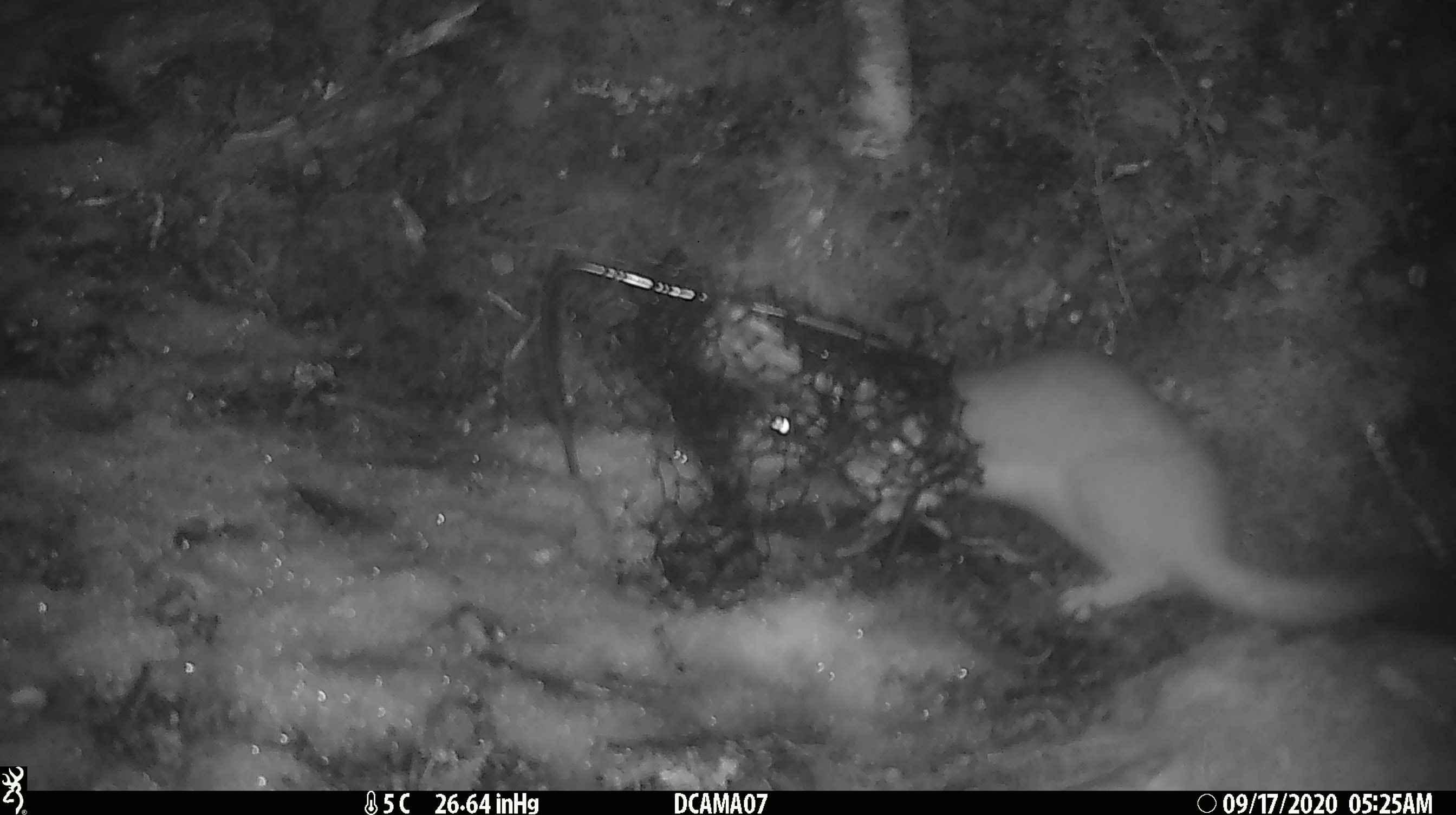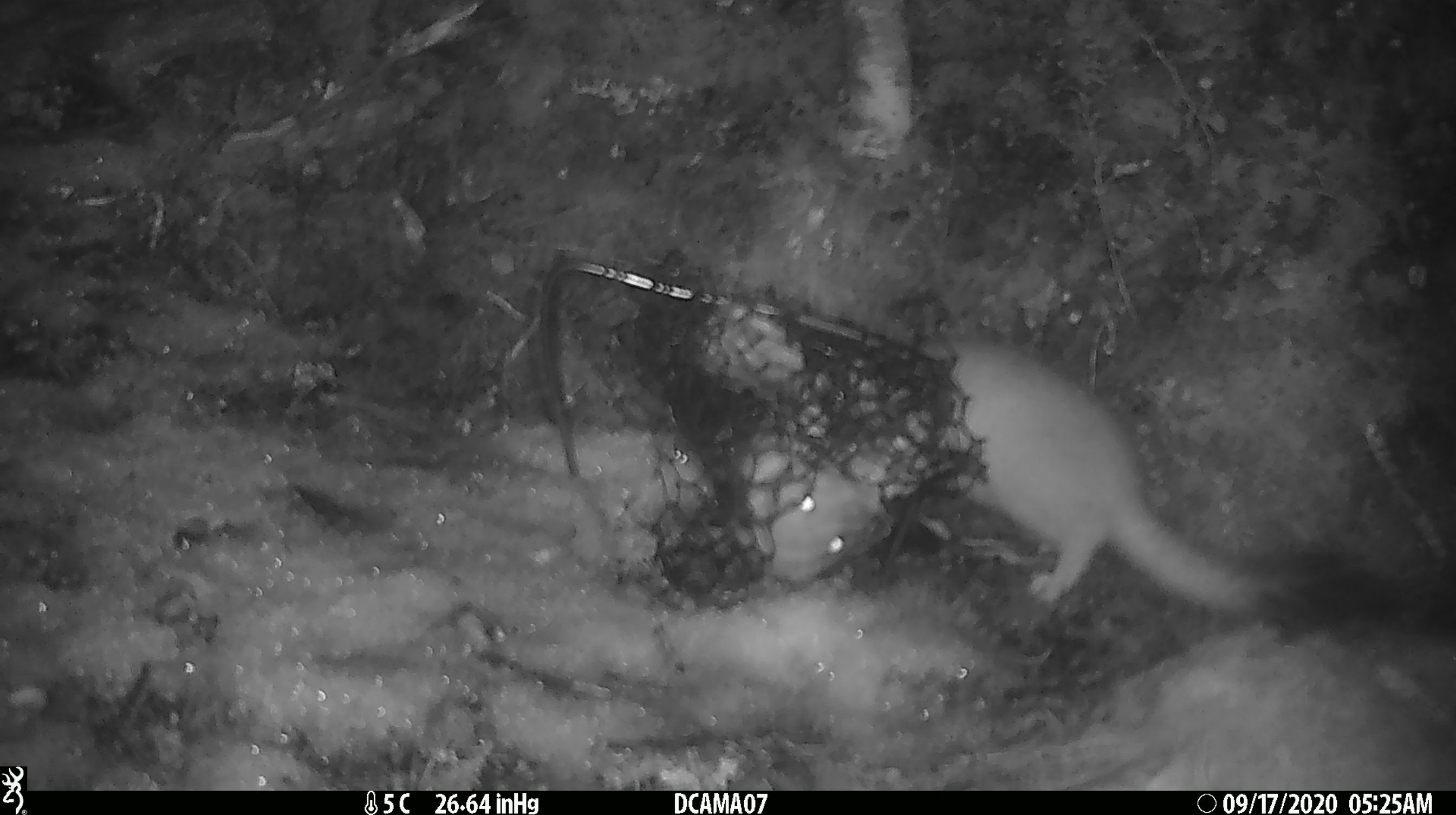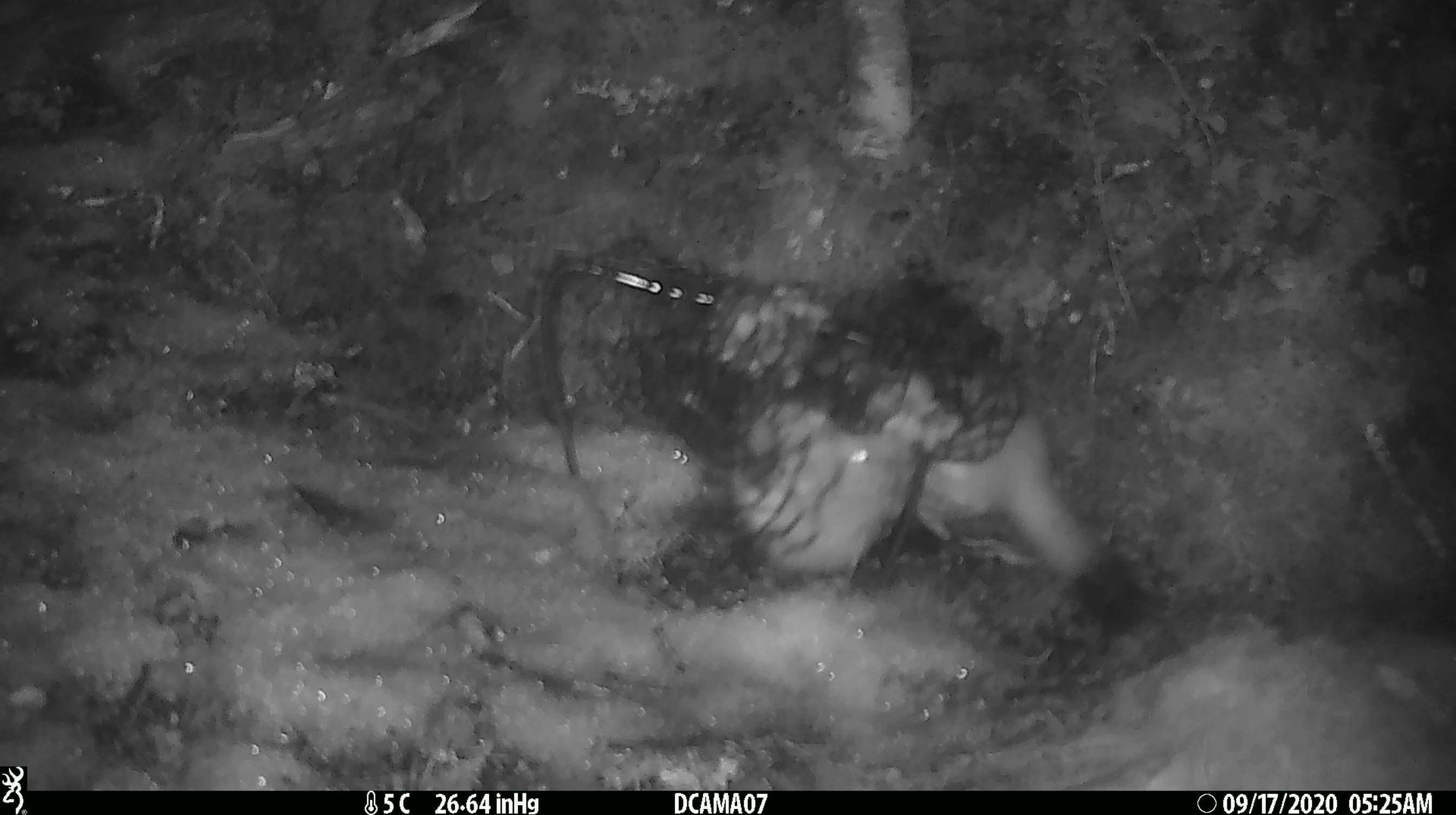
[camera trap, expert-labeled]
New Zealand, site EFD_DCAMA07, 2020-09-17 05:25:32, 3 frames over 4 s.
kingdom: Animalia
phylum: Chordata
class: Mammalia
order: Carnivora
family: Mustelidae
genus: Mustela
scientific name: Mustela erminea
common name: stoat